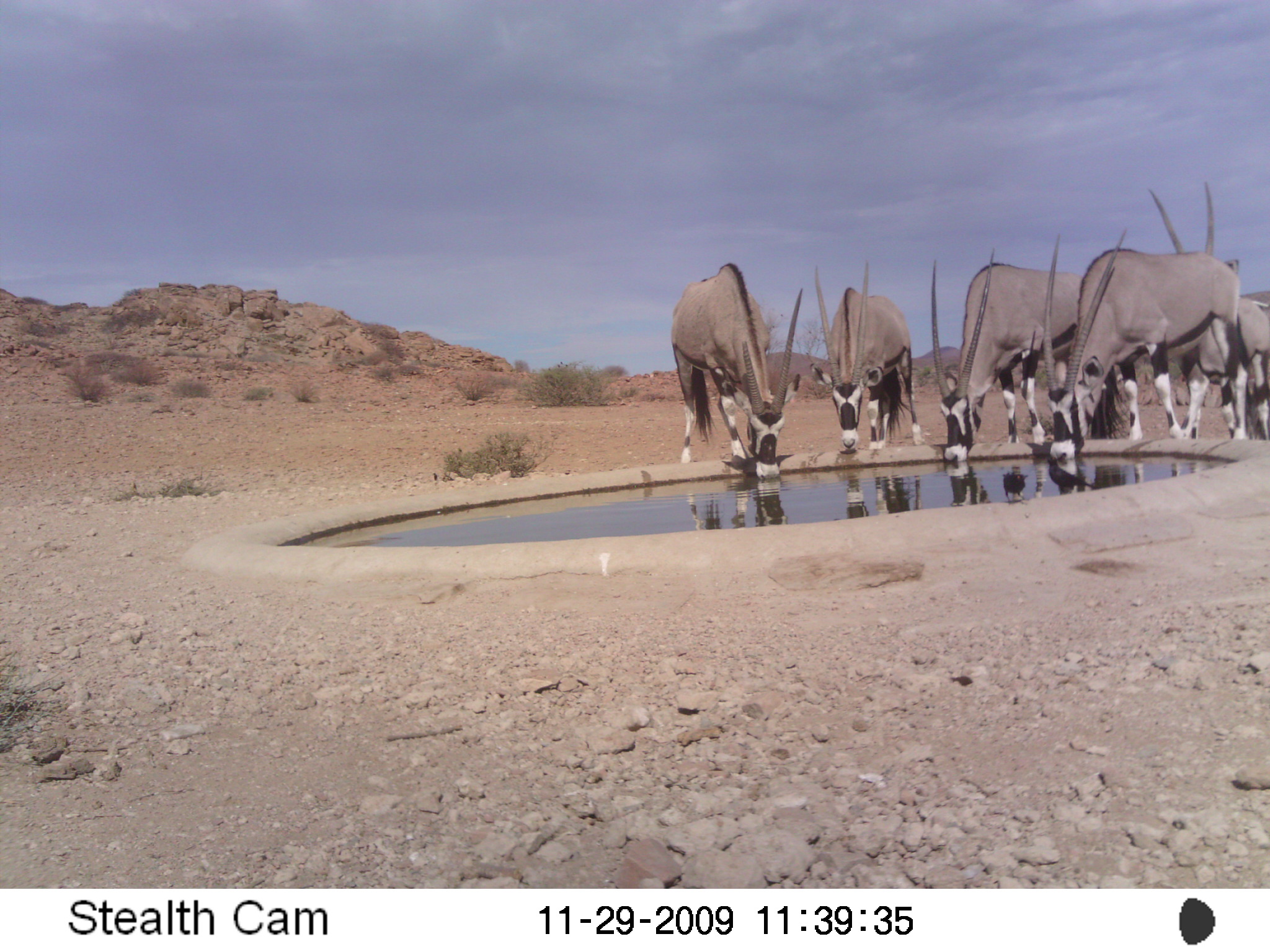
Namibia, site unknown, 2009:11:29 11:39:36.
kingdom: Animalia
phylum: Chordata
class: Mammalia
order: Artiodactyla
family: Bovidae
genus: Oryx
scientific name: Oryx gazella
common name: gemsbok